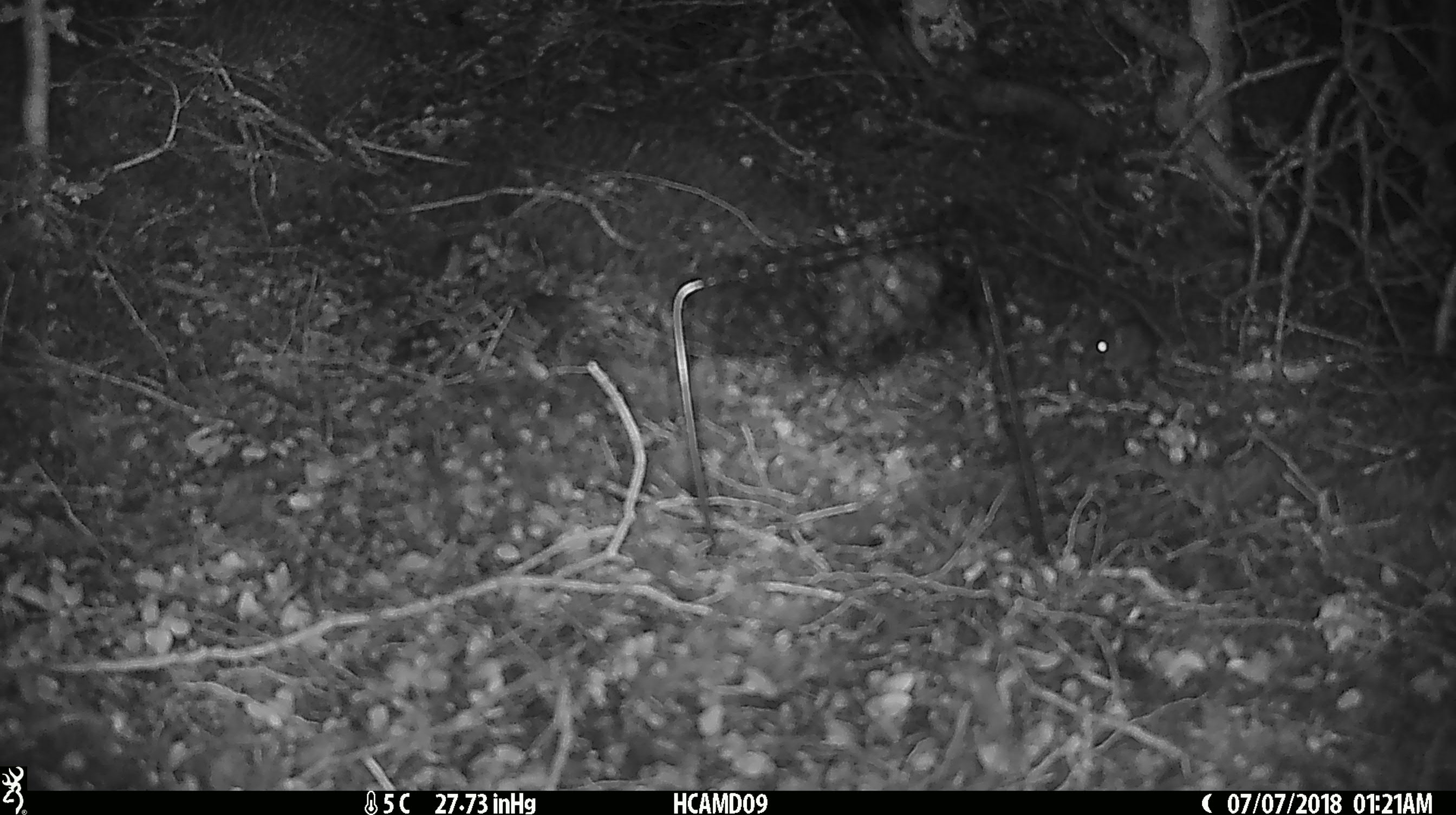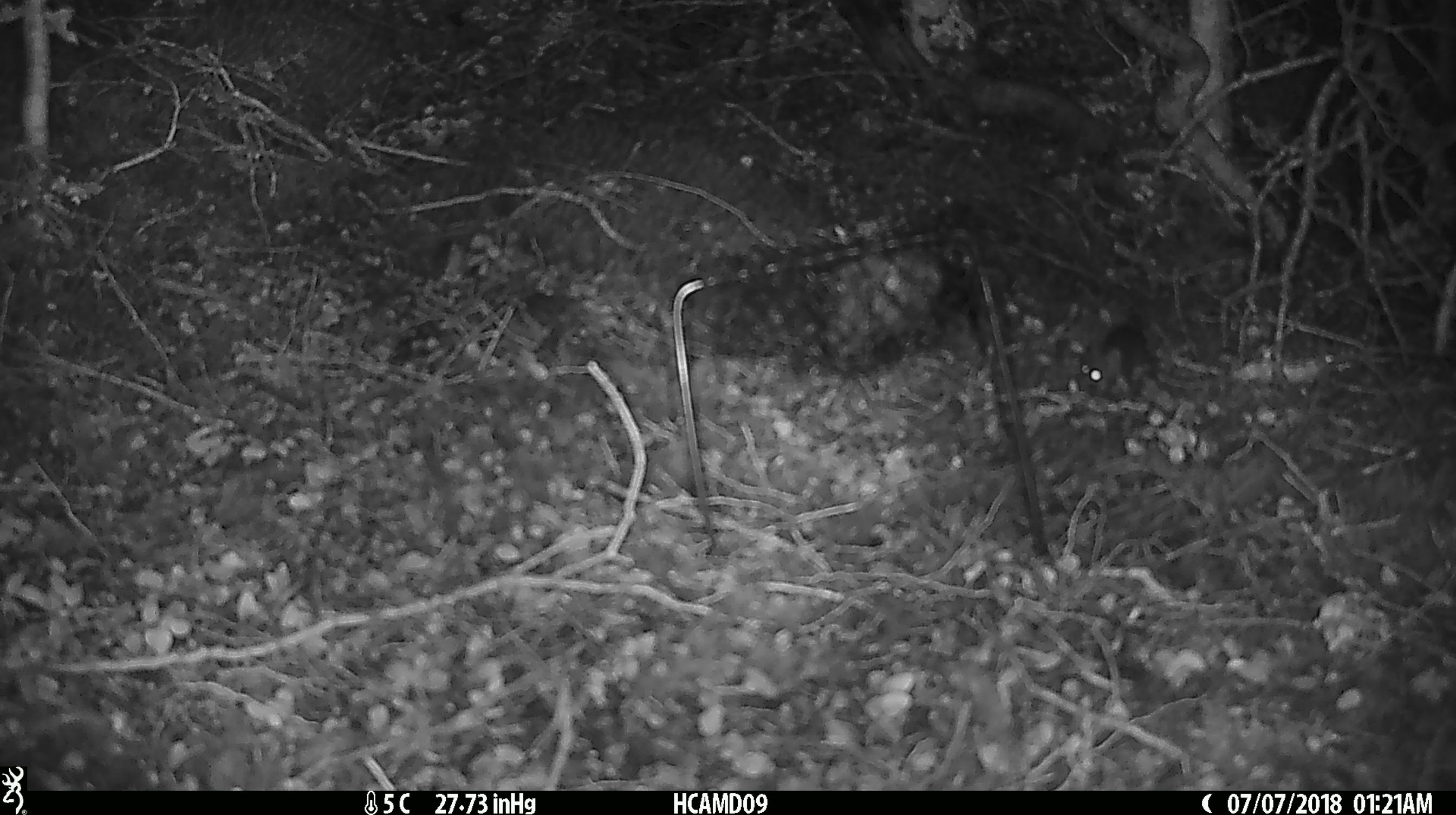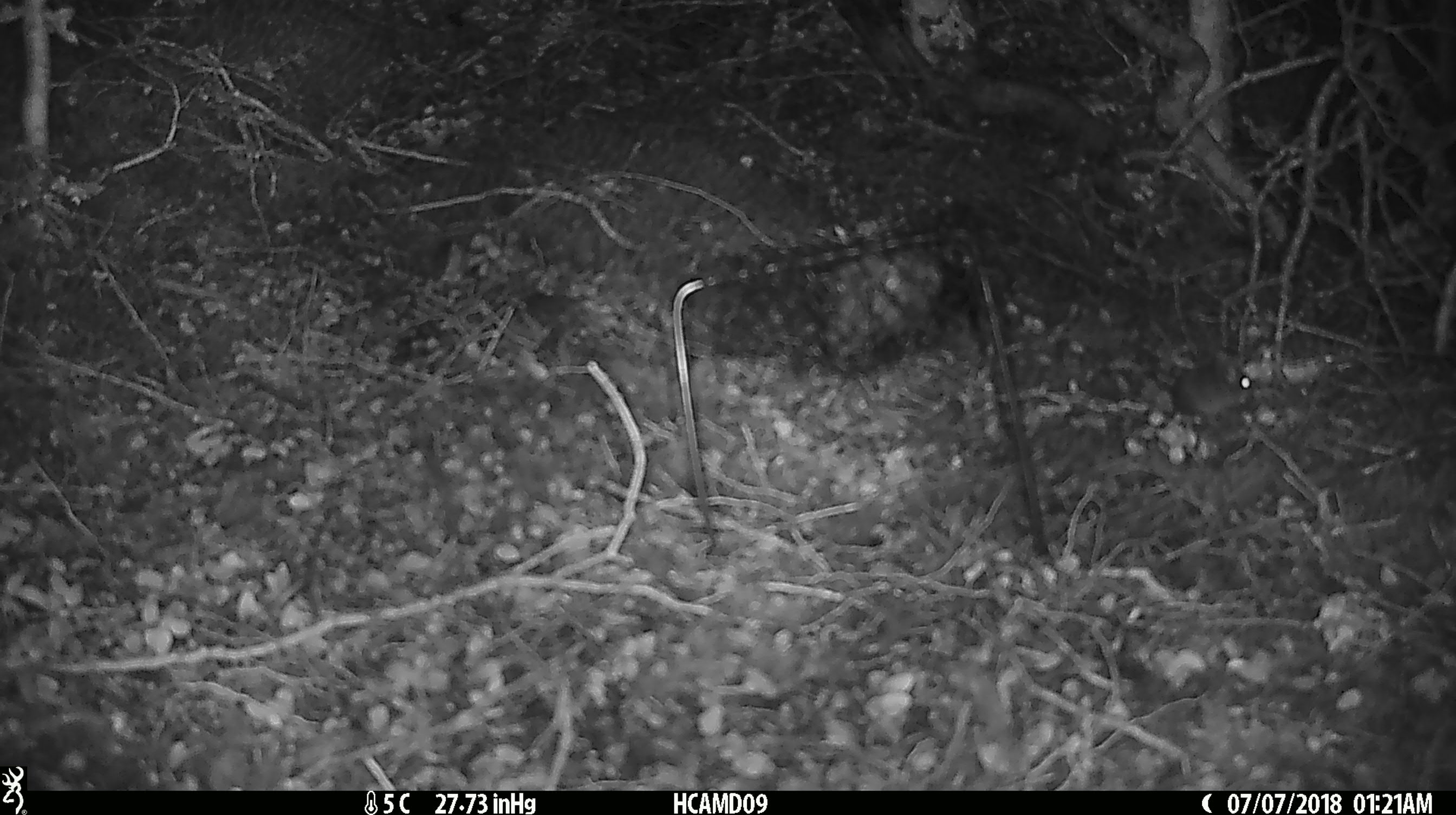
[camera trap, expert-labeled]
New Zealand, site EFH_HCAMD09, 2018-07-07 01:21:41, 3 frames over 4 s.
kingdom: Animalia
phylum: Chordata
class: Mammalia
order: Rodentia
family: Muridae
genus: Mus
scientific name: Mus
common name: mouse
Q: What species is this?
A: Mouse (Mus).